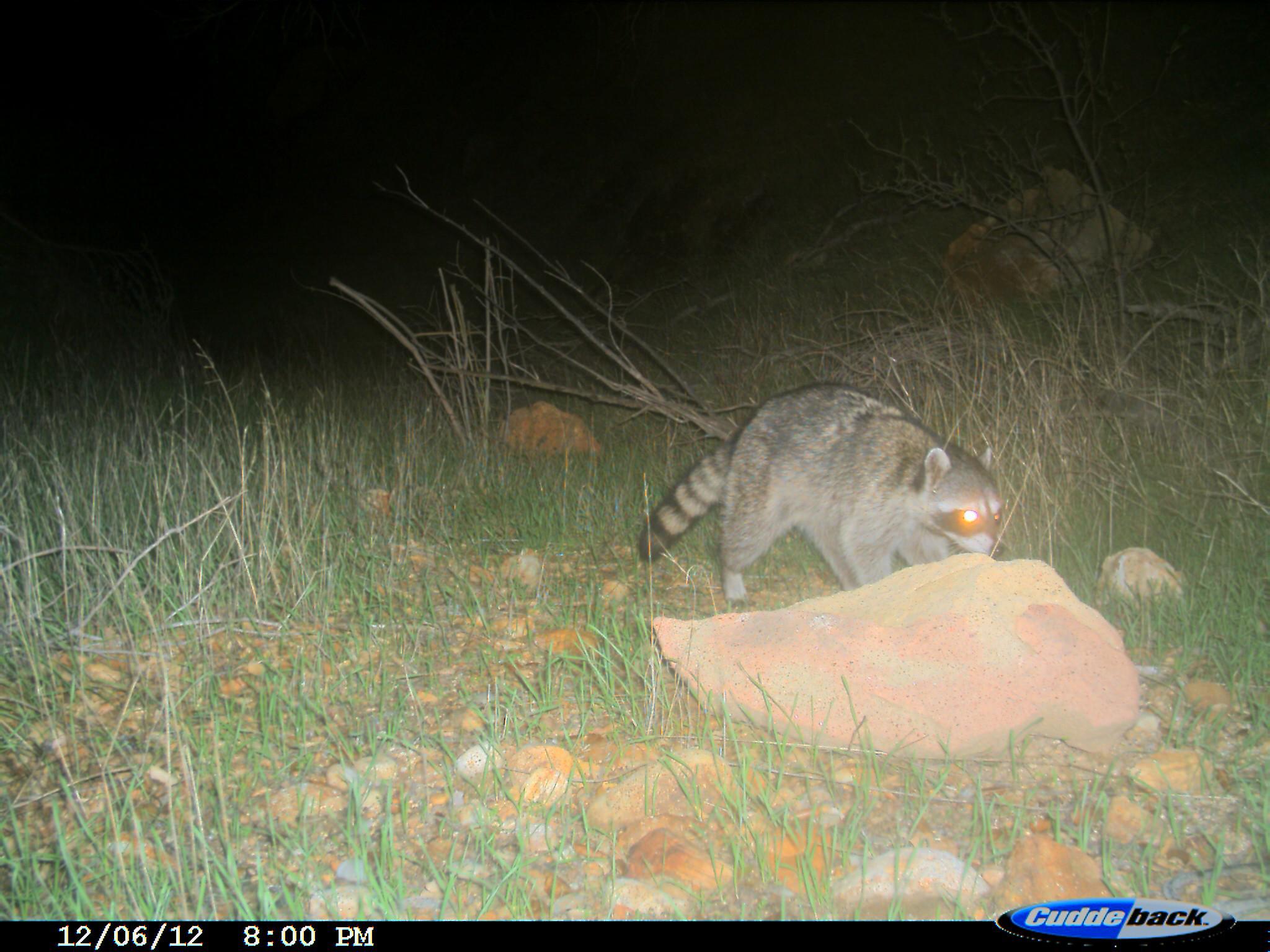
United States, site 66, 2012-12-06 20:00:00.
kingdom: Animalia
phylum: Chordata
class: Mammalia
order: Carnivora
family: Procyonidae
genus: Procyon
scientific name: Procyon lotor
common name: raccoon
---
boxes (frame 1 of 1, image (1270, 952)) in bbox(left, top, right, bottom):
raccoon: bbox(638, 380, 1004, 605)